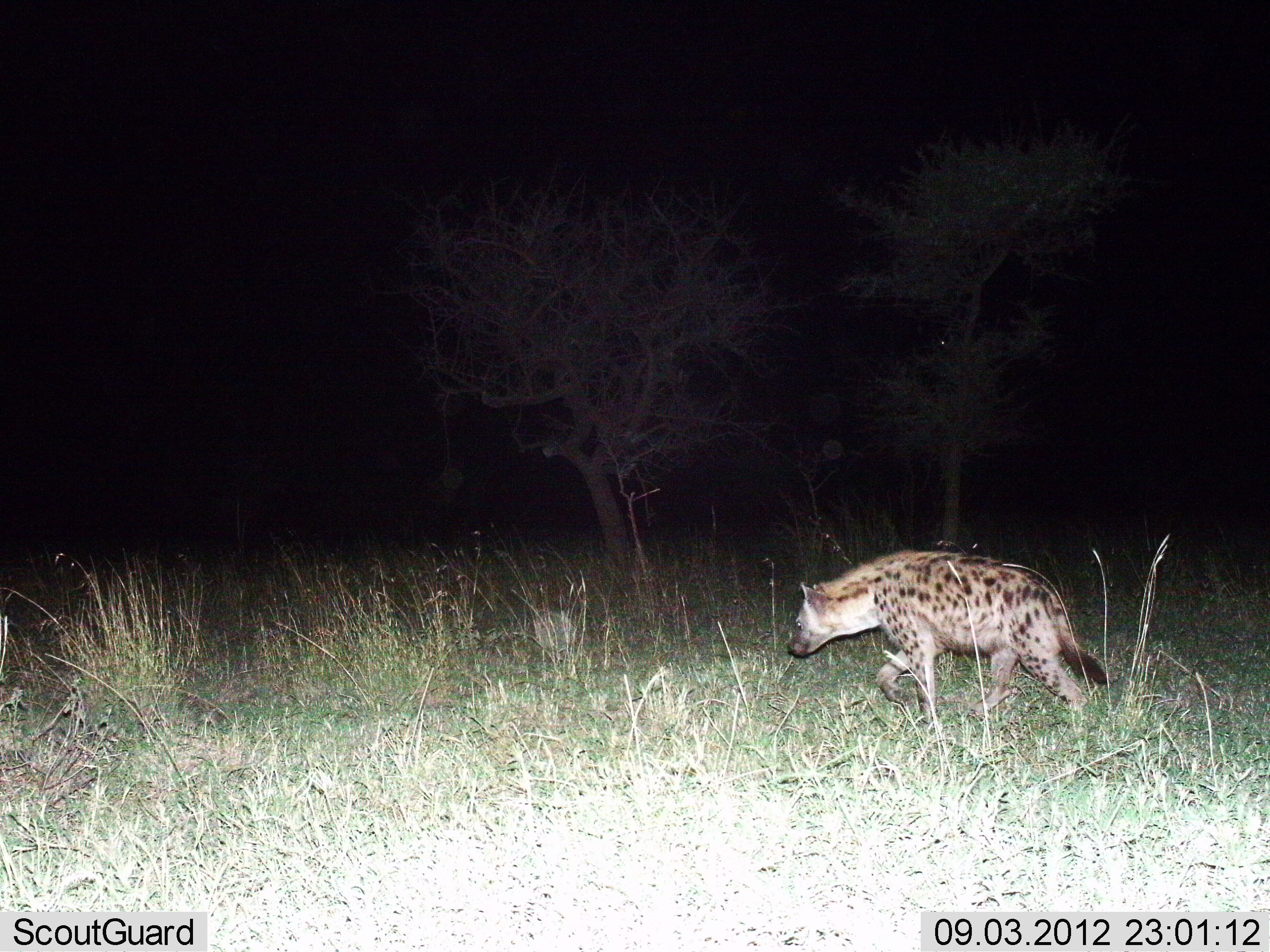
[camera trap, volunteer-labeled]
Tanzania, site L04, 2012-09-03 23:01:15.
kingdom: Animalia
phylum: Chordata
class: Mammalia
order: Carnivora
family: Hyaenidae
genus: Crocuta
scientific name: Crocuta crocuta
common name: spotted hyena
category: hyenaspotted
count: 1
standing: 20%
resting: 0%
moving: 90%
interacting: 0%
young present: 0%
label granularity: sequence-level